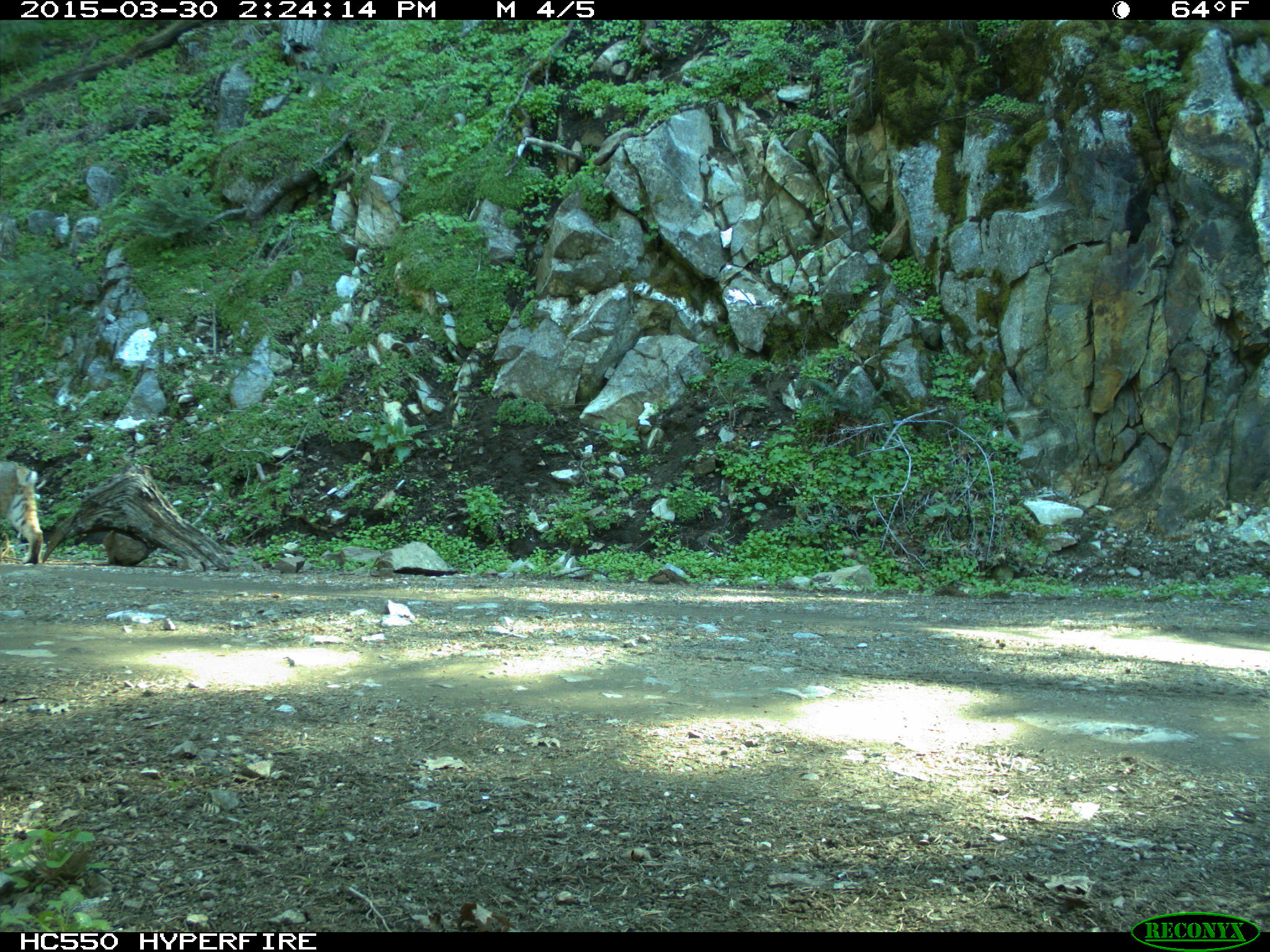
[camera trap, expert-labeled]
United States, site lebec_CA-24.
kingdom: Animalia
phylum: Chordata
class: Mammalia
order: Carnivora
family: Felidae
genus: Lynx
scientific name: Lynx rufus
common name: bobcat